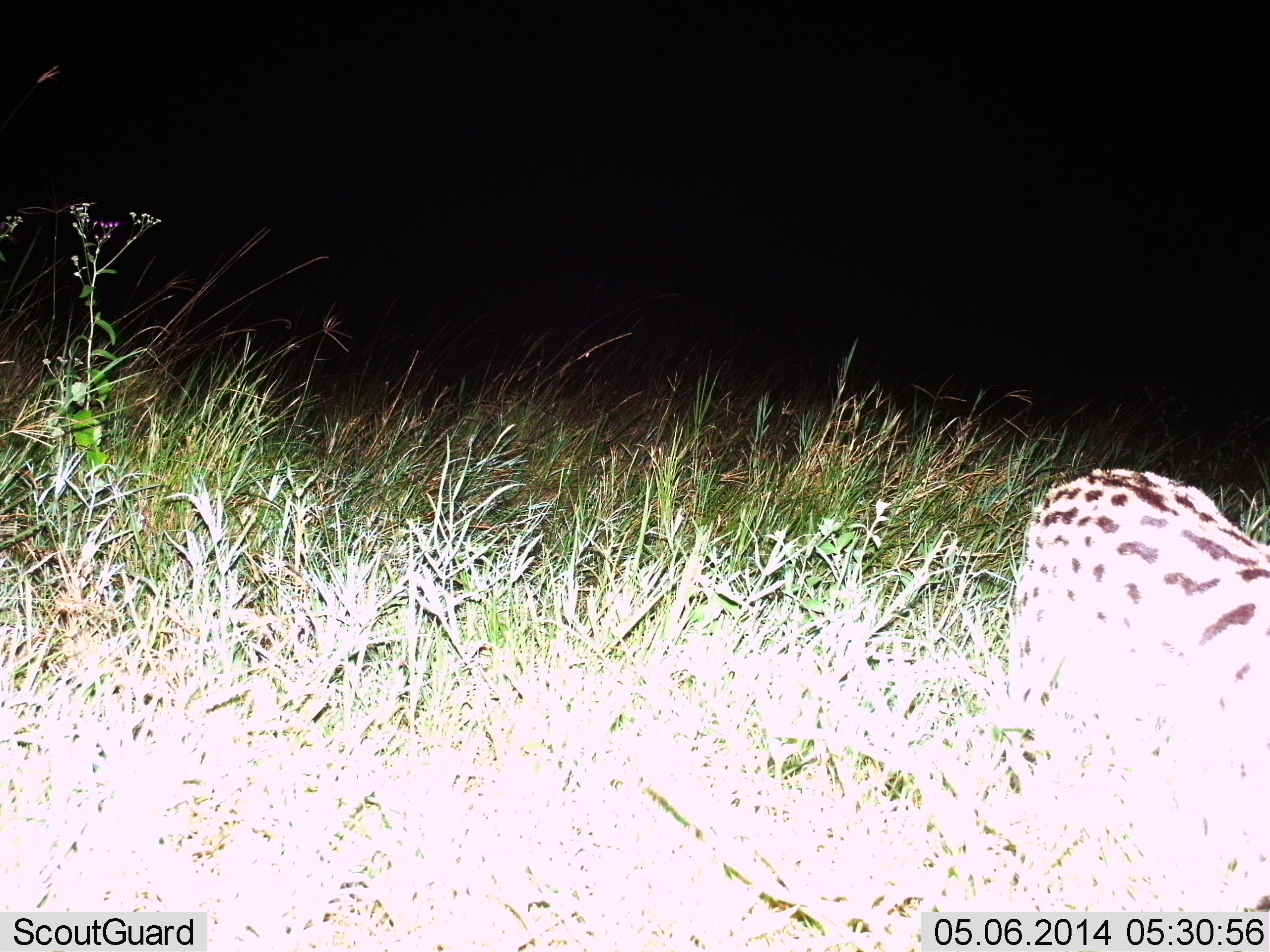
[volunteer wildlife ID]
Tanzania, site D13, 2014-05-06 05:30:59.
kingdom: Animalia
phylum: Chordata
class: Mammalia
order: Carnivora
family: Felidae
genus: Leptailurus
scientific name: Leptailurus serval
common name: serval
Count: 1.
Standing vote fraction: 32%.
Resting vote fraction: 0%.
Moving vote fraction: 70%.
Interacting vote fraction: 0%.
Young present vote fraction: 0%.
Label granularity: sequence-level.